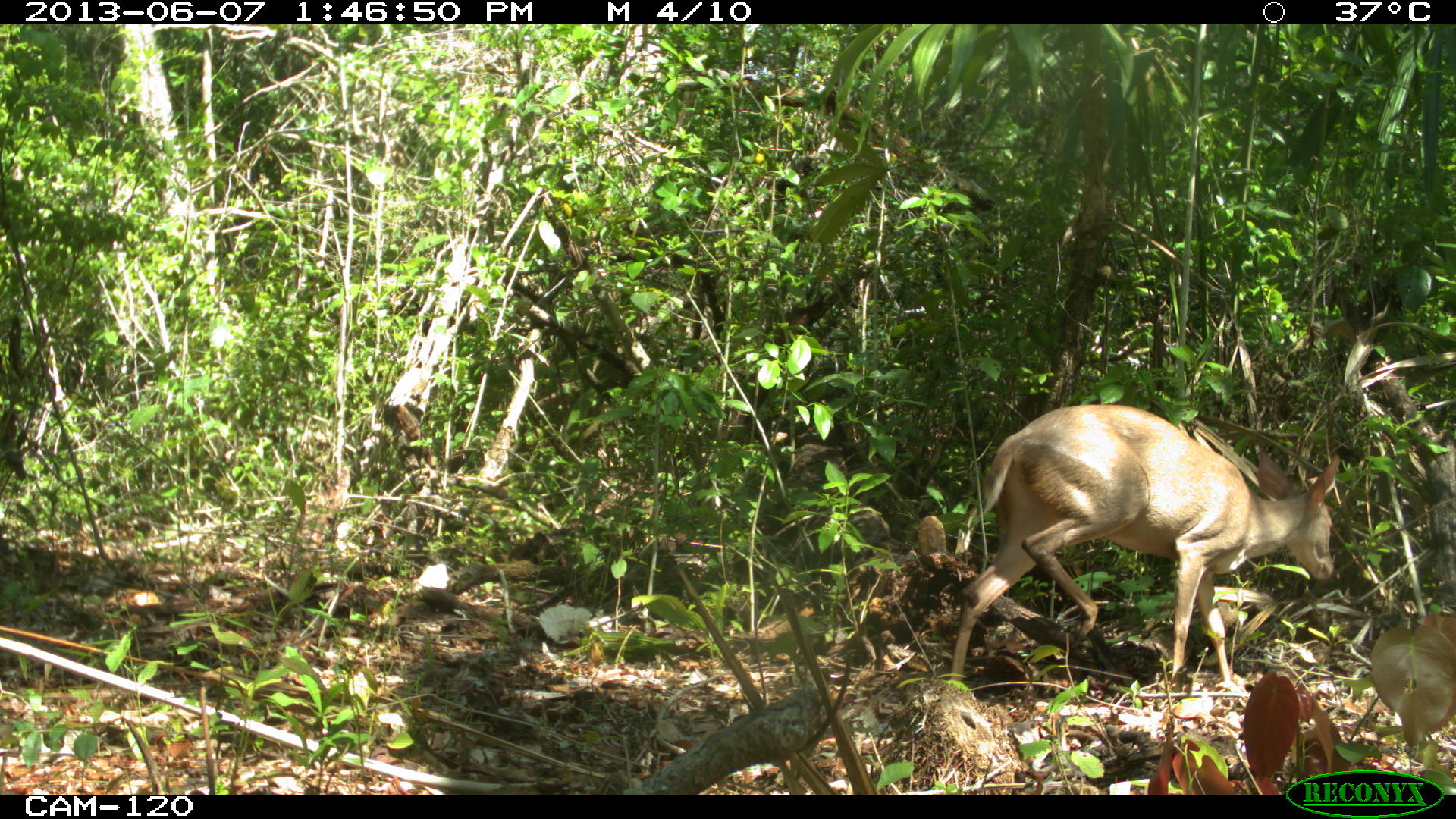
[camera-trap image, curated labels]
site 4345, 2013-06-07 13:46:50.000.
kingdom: Animalia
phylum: Chordata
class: Mammalia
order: Artiodactyla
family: Cervidae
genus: Odocoileus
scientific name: Odocoileus pandora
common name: yucatán brown brocket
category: mazama pandora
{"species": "mazama pandora (yucatán brown brocket) (Odocoileus pandora)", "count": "1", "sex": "female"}